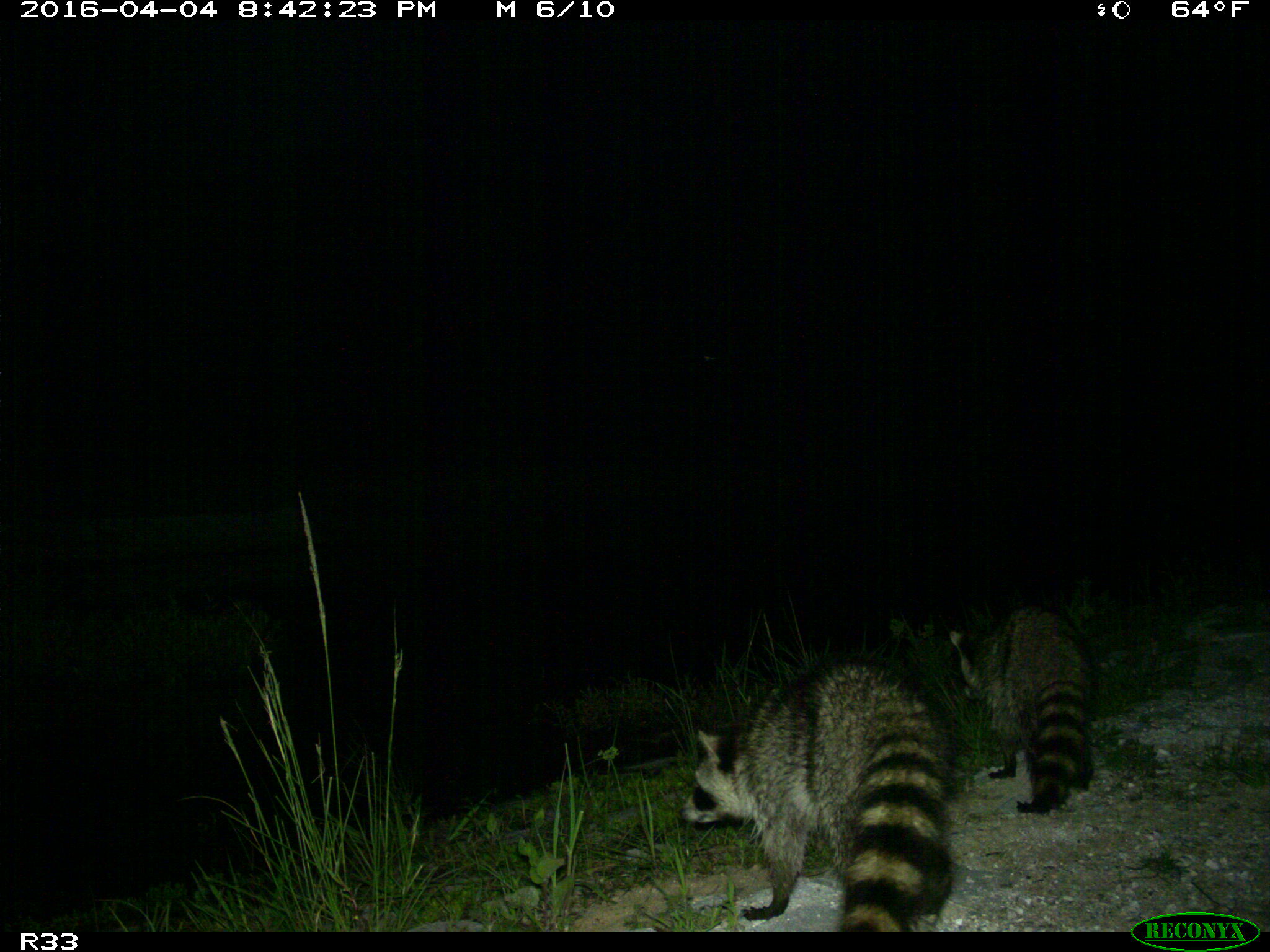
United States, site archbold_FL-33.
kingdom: Animalia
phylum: Chordata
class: Mammalia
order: Carnivora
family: Procyonidae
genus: Procyon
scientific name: Procyon lotor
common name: common raccoon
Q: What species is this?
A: Procyon lotor (common raccoon).